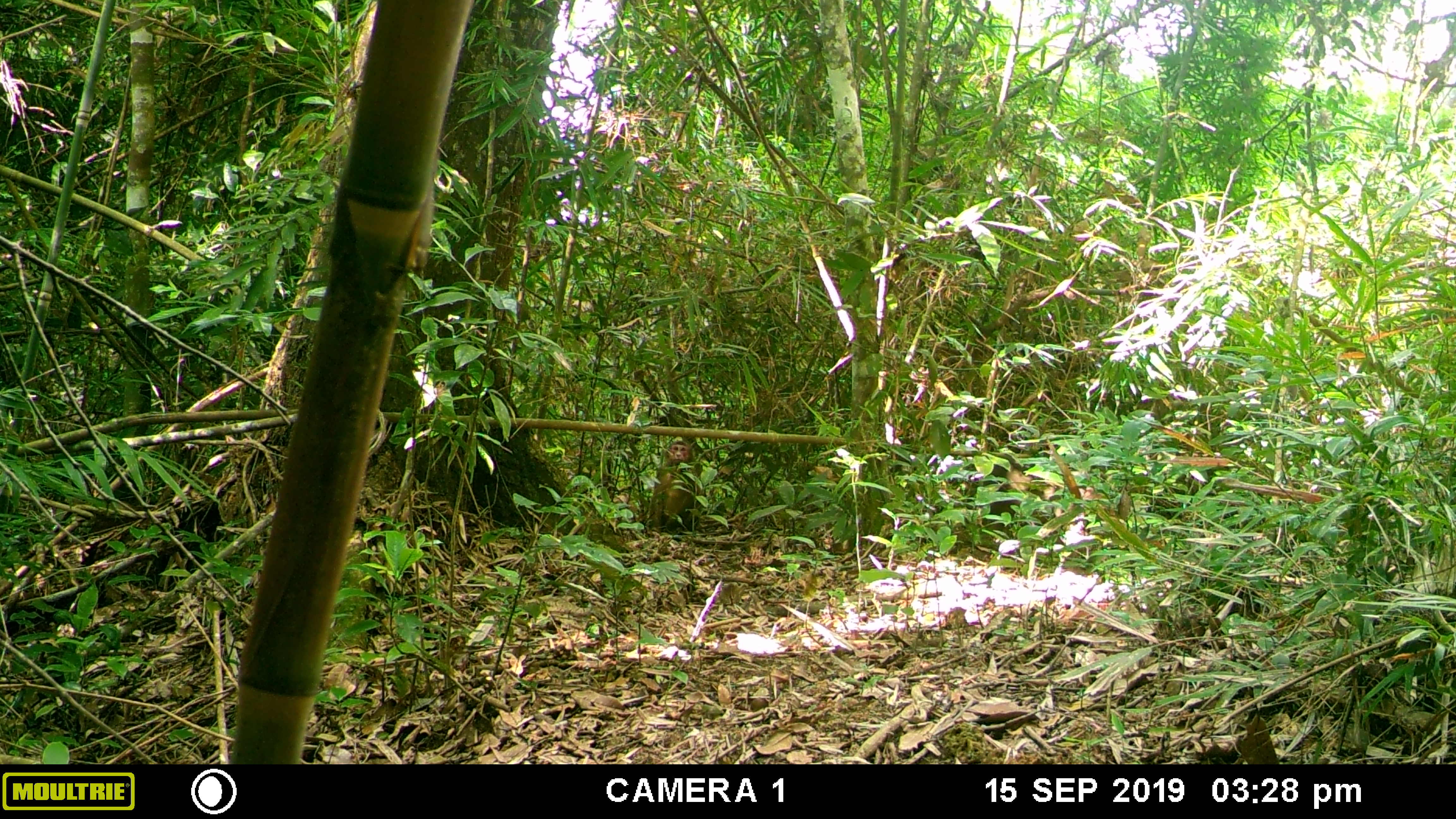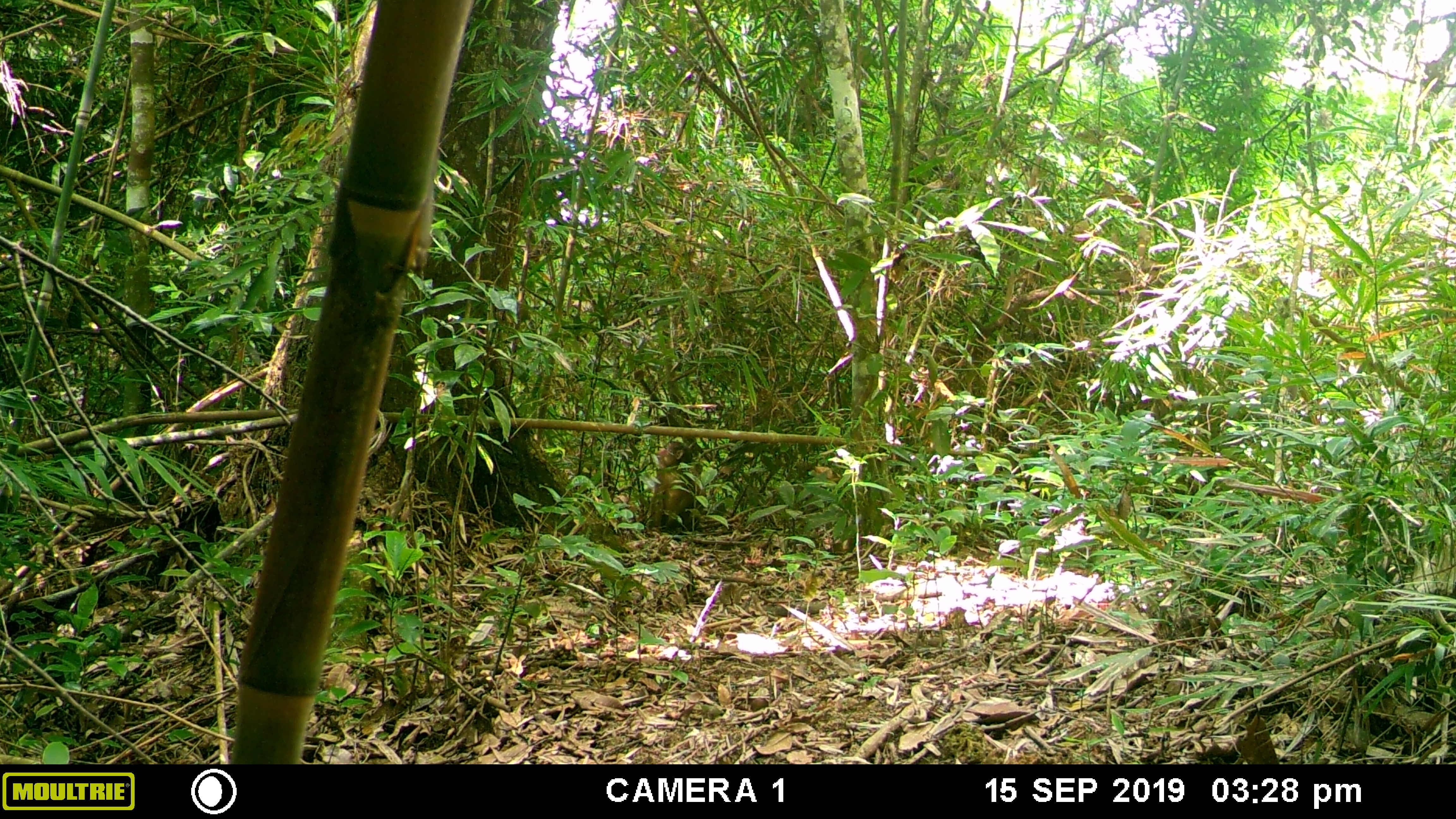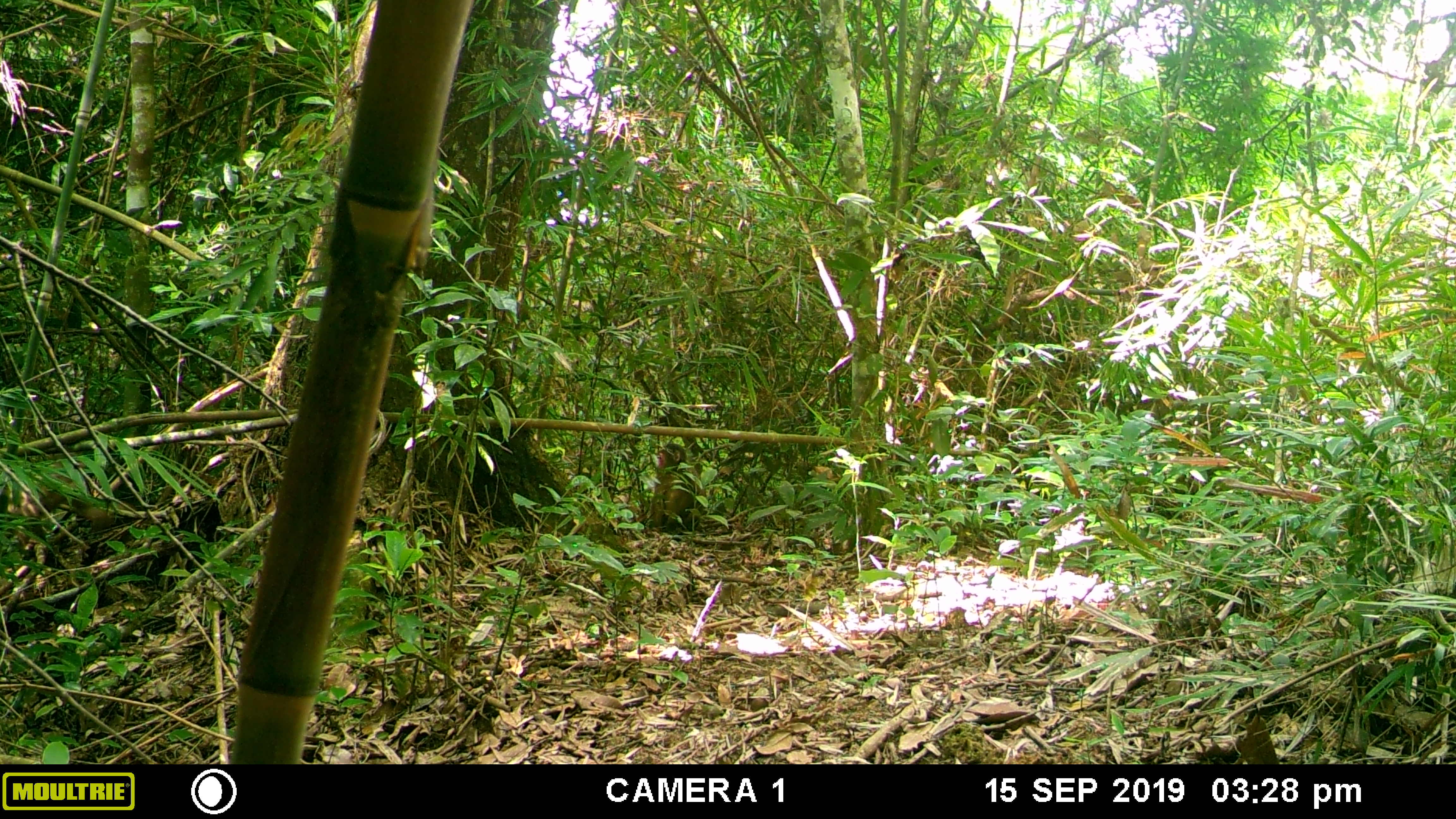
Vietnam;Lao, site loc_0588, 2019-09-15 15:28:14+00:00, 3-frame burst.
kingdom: Animalia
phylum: Chordata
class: Mammalia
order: Primates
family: Cercopithecidae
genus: Macaca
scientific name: Macaca arctoides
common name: stump-tailed macaque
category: stump tailed macaque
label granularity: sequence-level